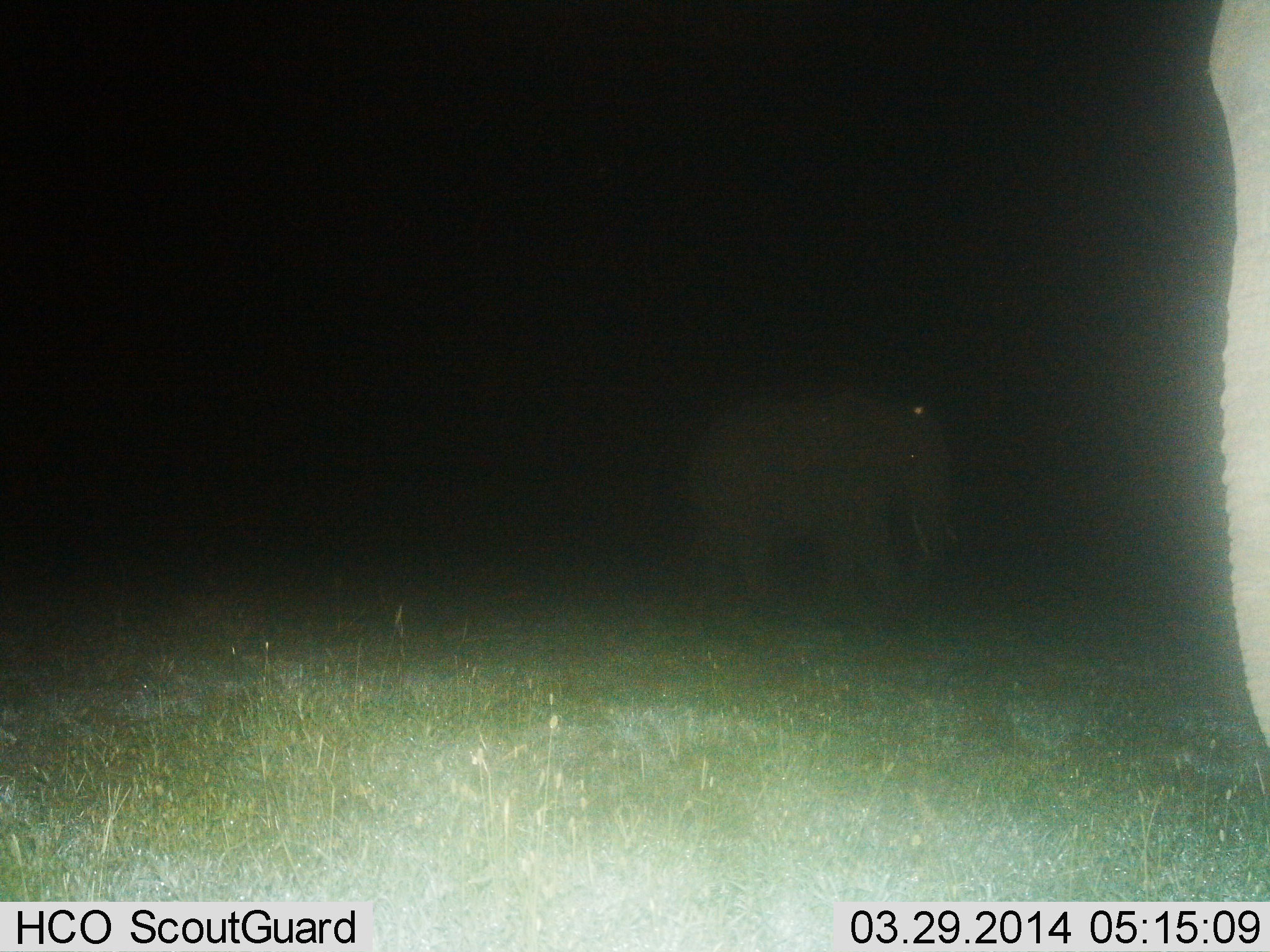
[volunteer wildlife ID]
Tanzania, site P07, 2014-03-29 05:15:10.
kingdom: Animalia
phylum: Chordata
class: Mammalia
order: Proboscidea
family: Elephantidae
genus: Loxodonta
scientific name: Loxodonta africana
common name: african bush elephant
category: elephant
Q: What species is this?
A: Elephant (african bush elephant) (Loxodonta africana).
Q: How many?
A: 2.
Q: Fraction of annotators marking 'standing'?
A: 30%.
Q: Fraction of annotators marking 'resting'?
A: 0%.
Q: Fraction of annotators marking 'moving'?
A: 70%.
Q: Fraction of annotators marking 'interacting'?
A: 0%.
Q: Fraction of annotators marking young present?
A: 20%.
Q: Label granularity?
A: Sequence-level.